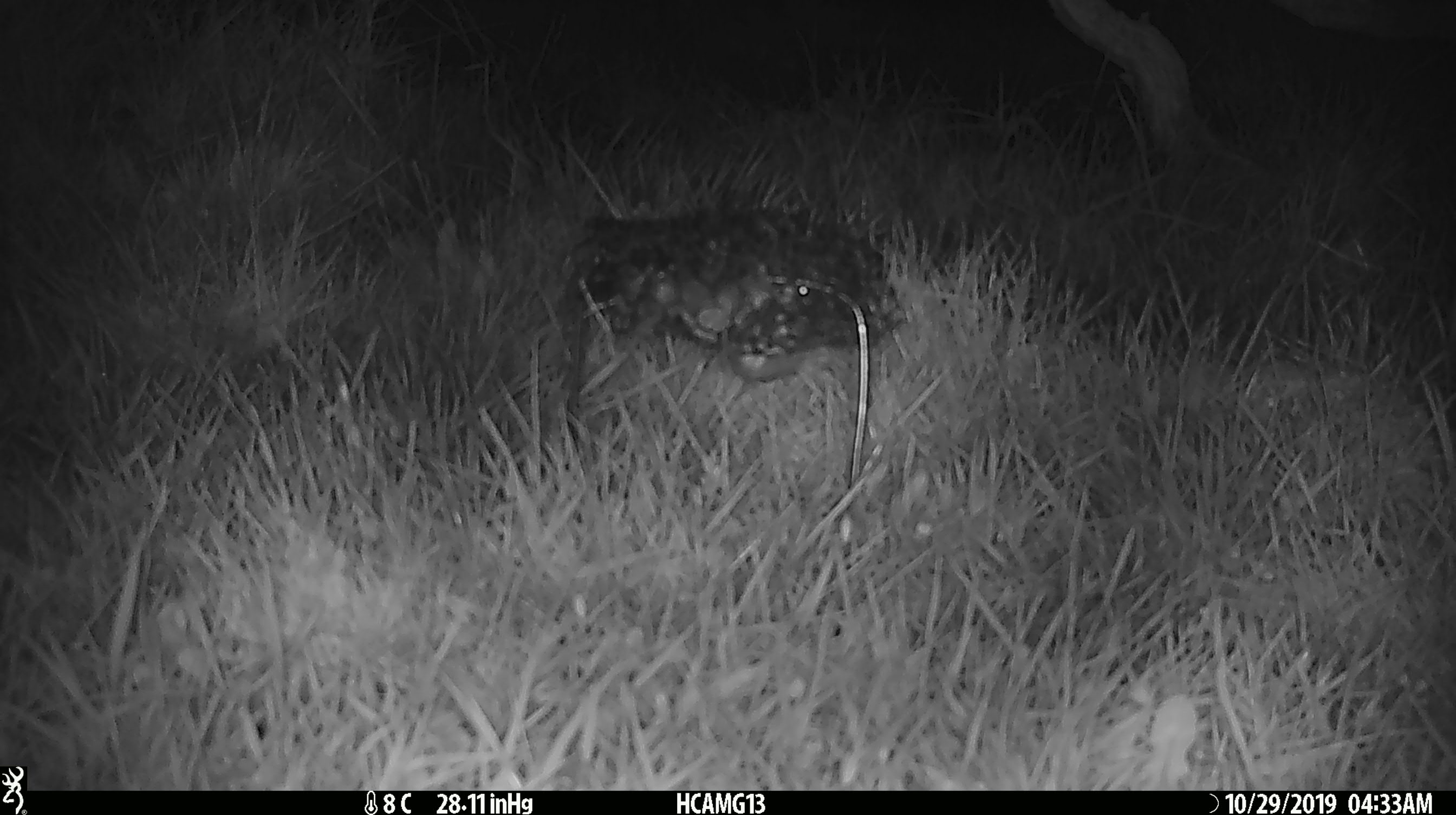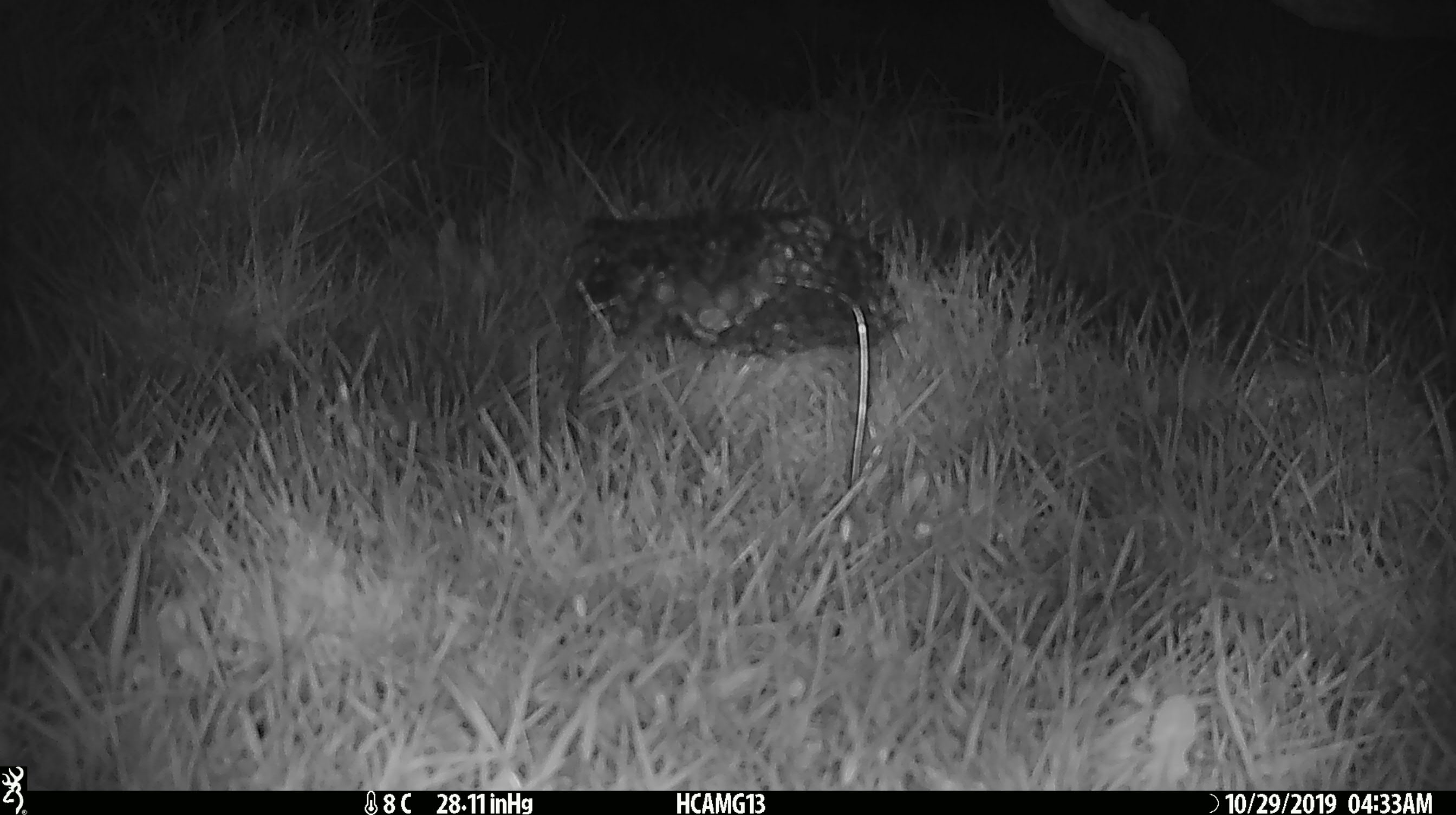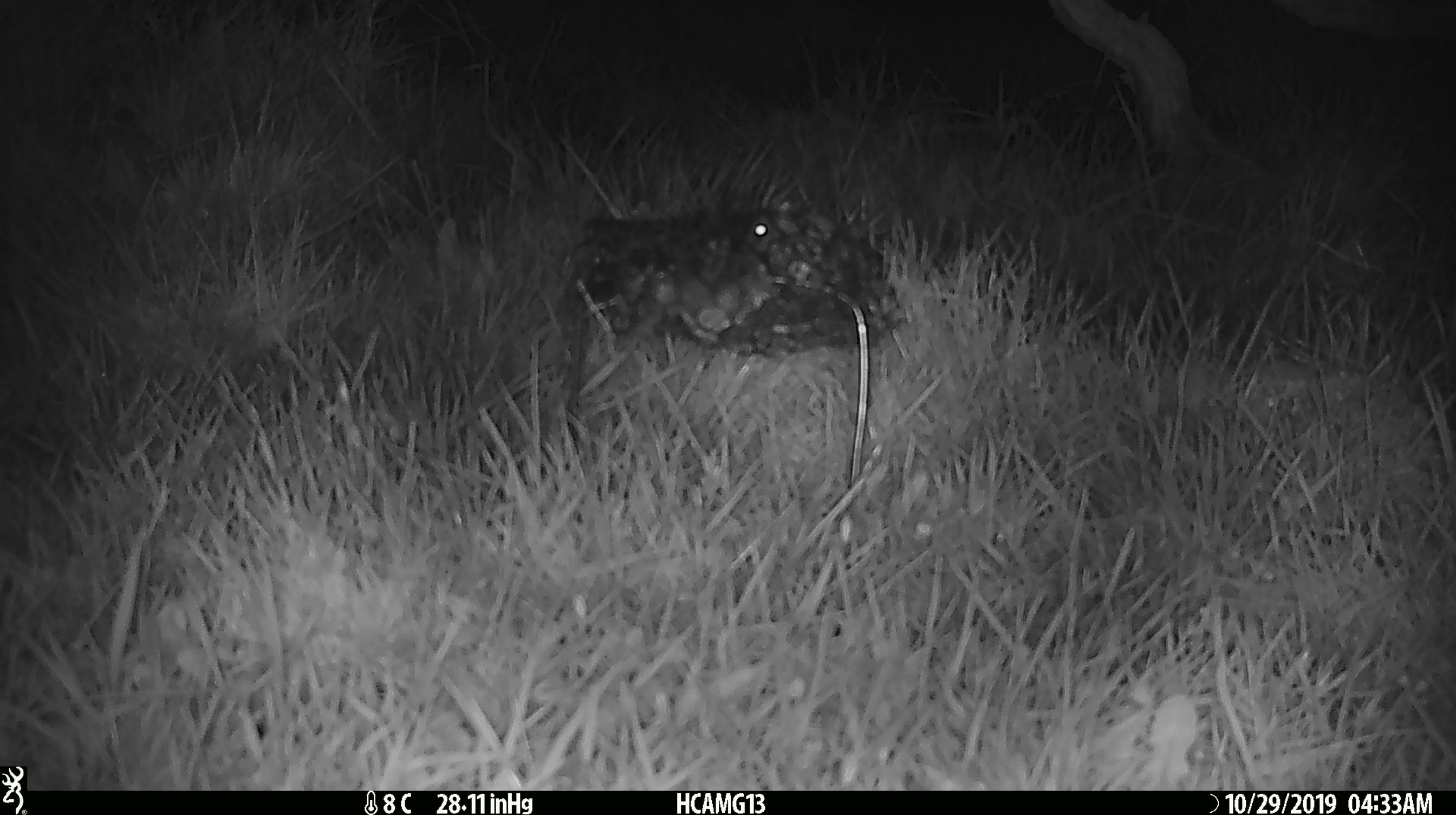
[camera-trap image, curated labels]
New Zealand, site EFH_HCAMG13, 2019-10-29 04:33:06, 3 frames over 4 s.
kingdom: Animalia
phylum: Chordata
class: Mammalia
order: Rodentia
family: Muridae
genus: Mus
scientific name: Mus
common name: mouse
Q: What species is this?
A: Mouse (Mus).